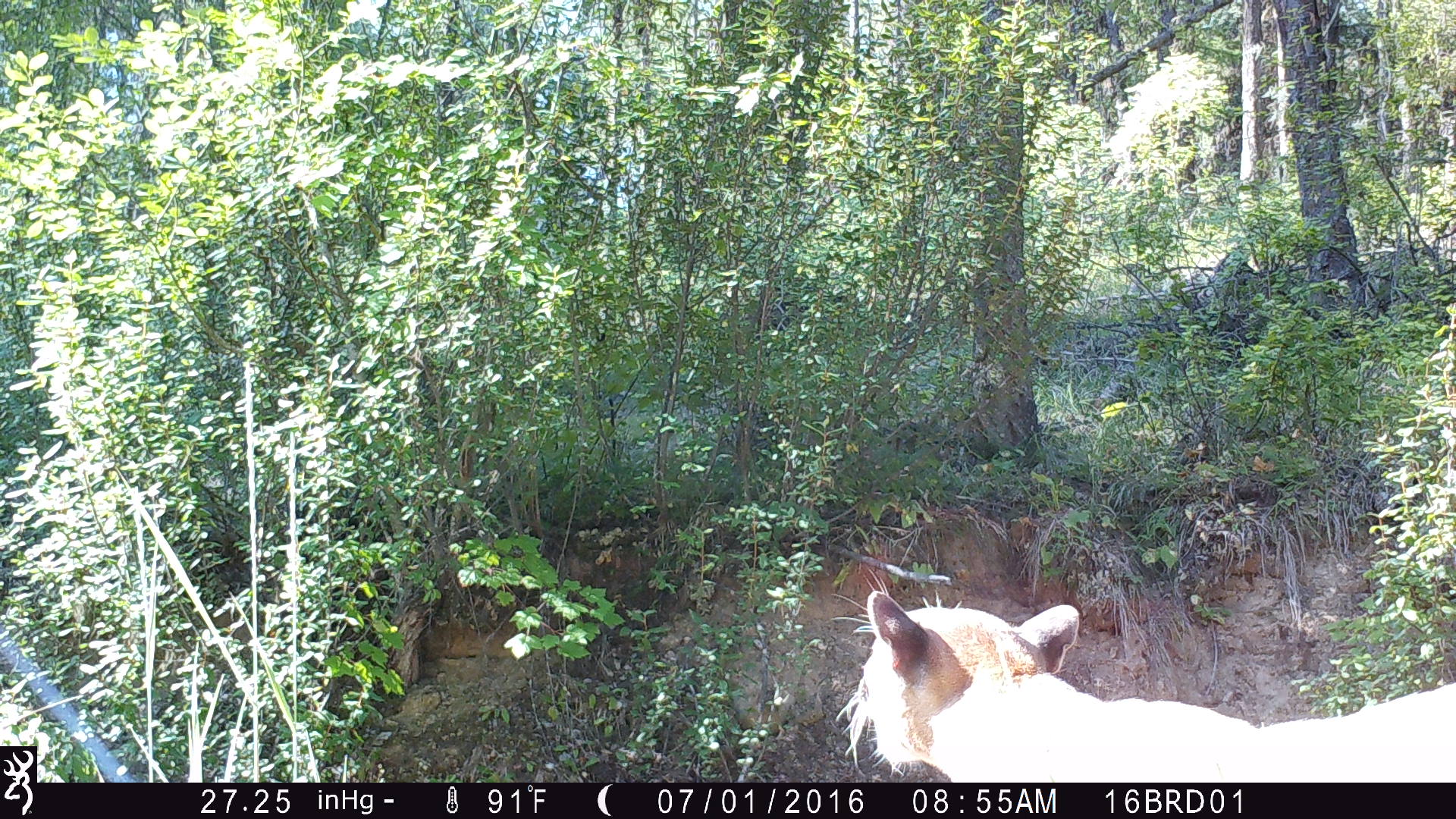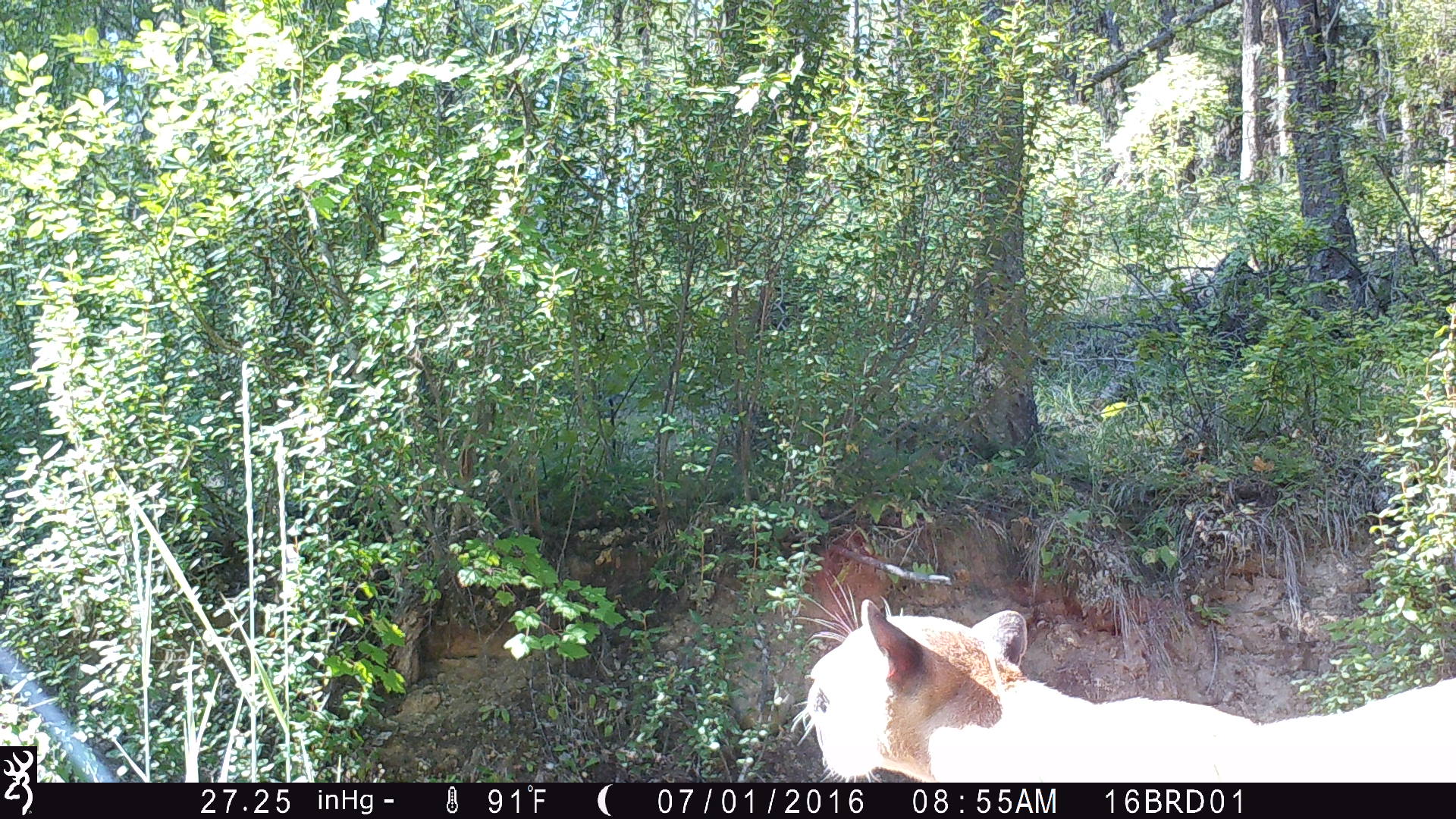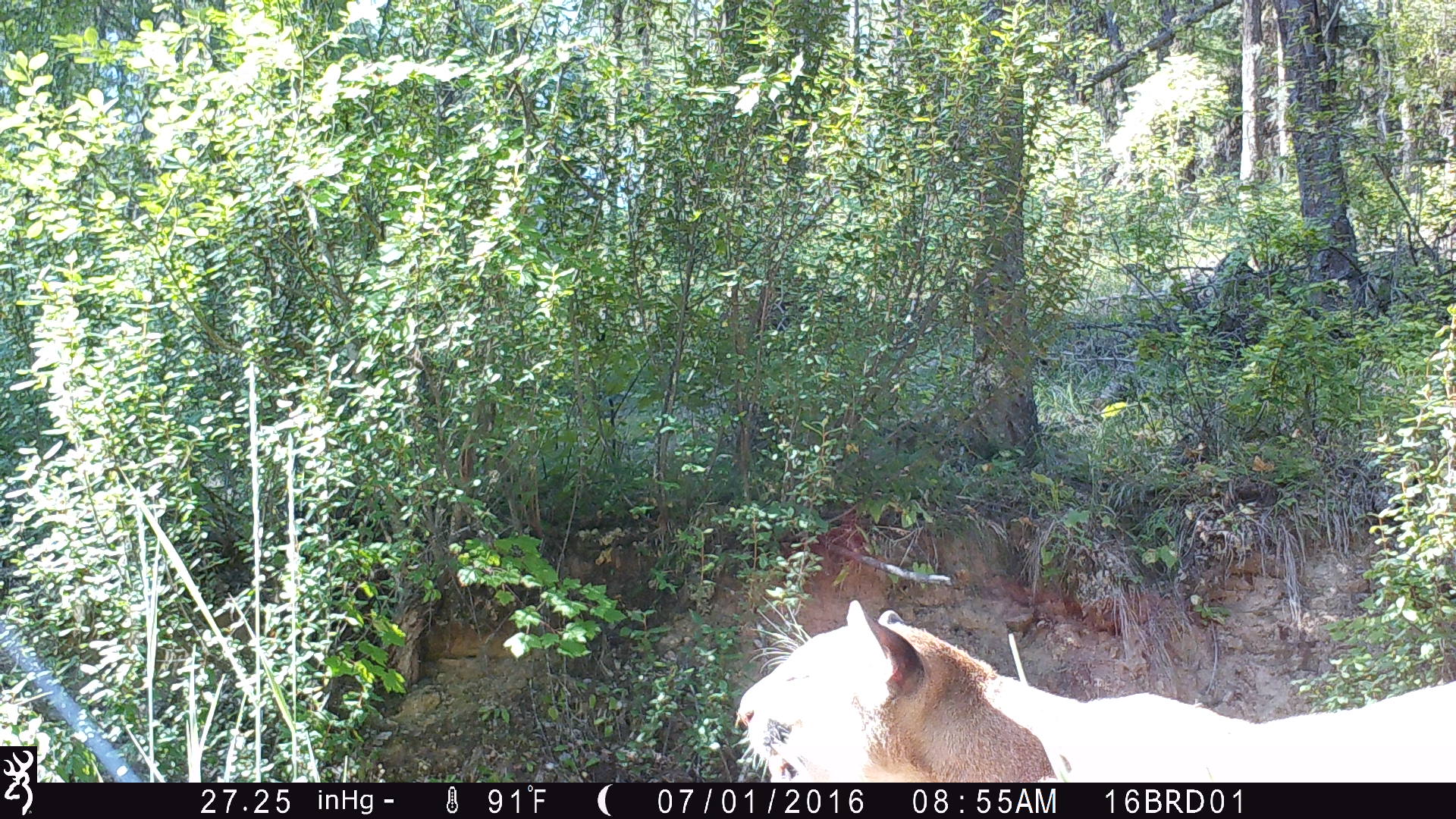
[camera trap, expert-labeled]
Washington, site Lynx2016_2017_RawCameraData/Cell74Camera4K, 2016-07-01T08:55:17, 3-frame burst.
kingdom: Animalia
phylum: Chordata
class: Mammalia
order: Carnivora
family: Felidae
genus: Puma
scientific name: Puma concolor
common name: mountain lion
Puma concolor (mountain lion). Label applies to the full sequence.